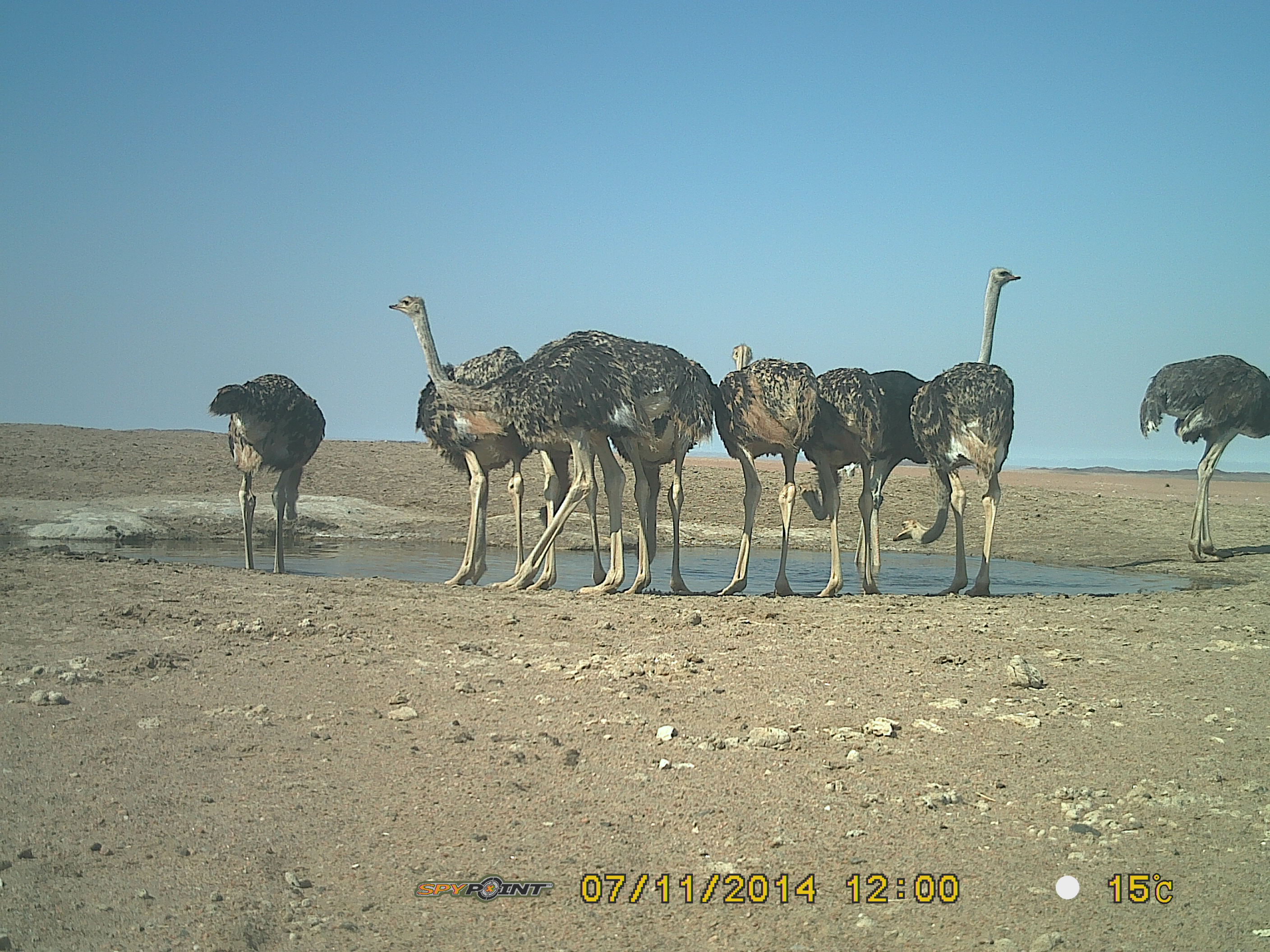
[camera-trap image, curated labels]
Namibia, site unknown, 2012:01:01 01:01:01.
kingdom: Animalia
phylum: Chordata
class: Aves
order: Struthioniformes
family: Struthionidae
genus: Struthio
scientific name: Struthio camelus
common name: common ostrich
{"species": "Struthio camelus (common ostrich)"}